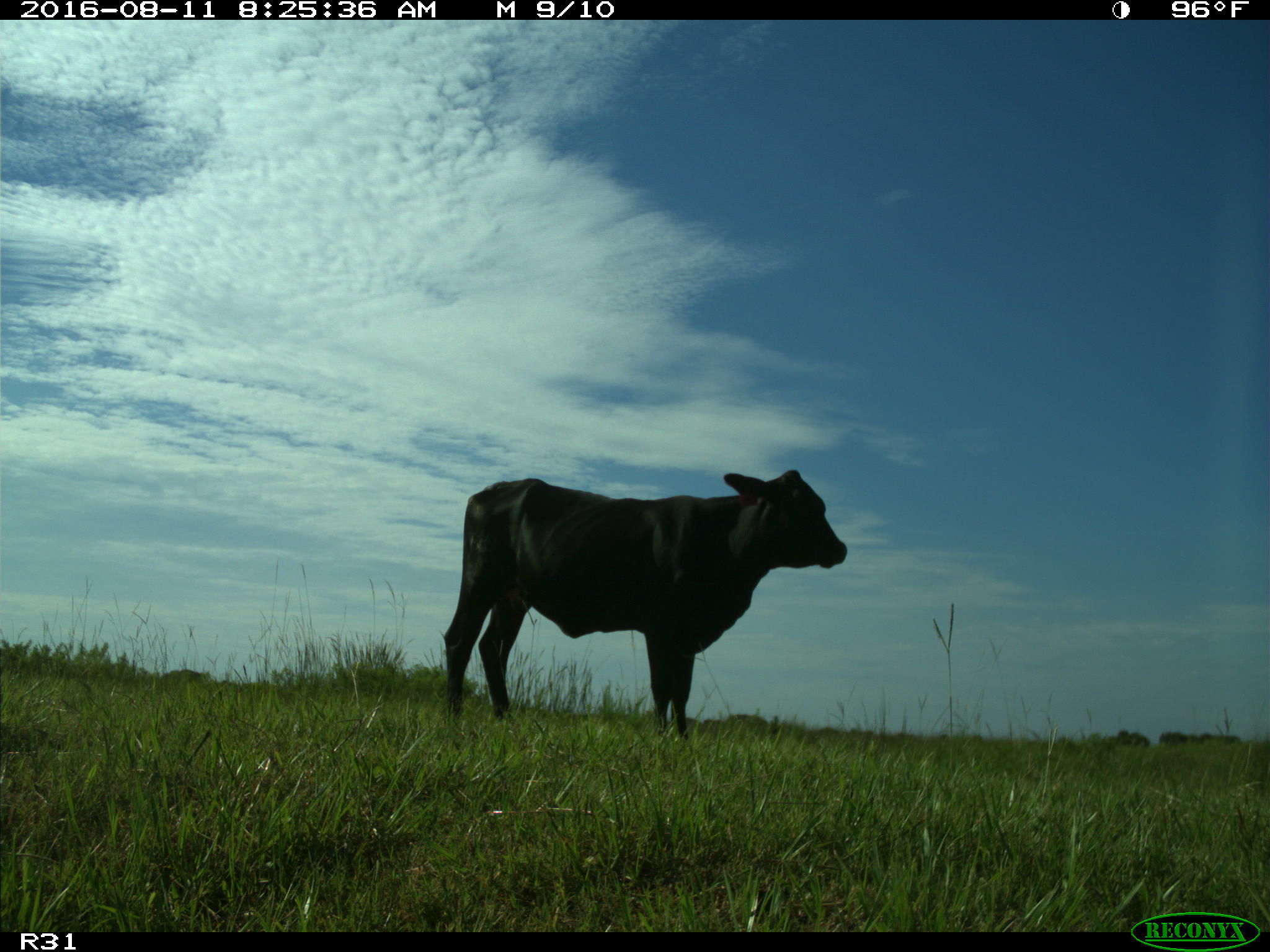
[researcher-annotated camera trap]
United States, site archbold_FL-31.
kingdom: Animalia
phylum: Chordata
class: Mammalia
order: Artiodactyla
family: Bovidae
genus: Bos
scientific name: Bos taurus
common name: domestic cow